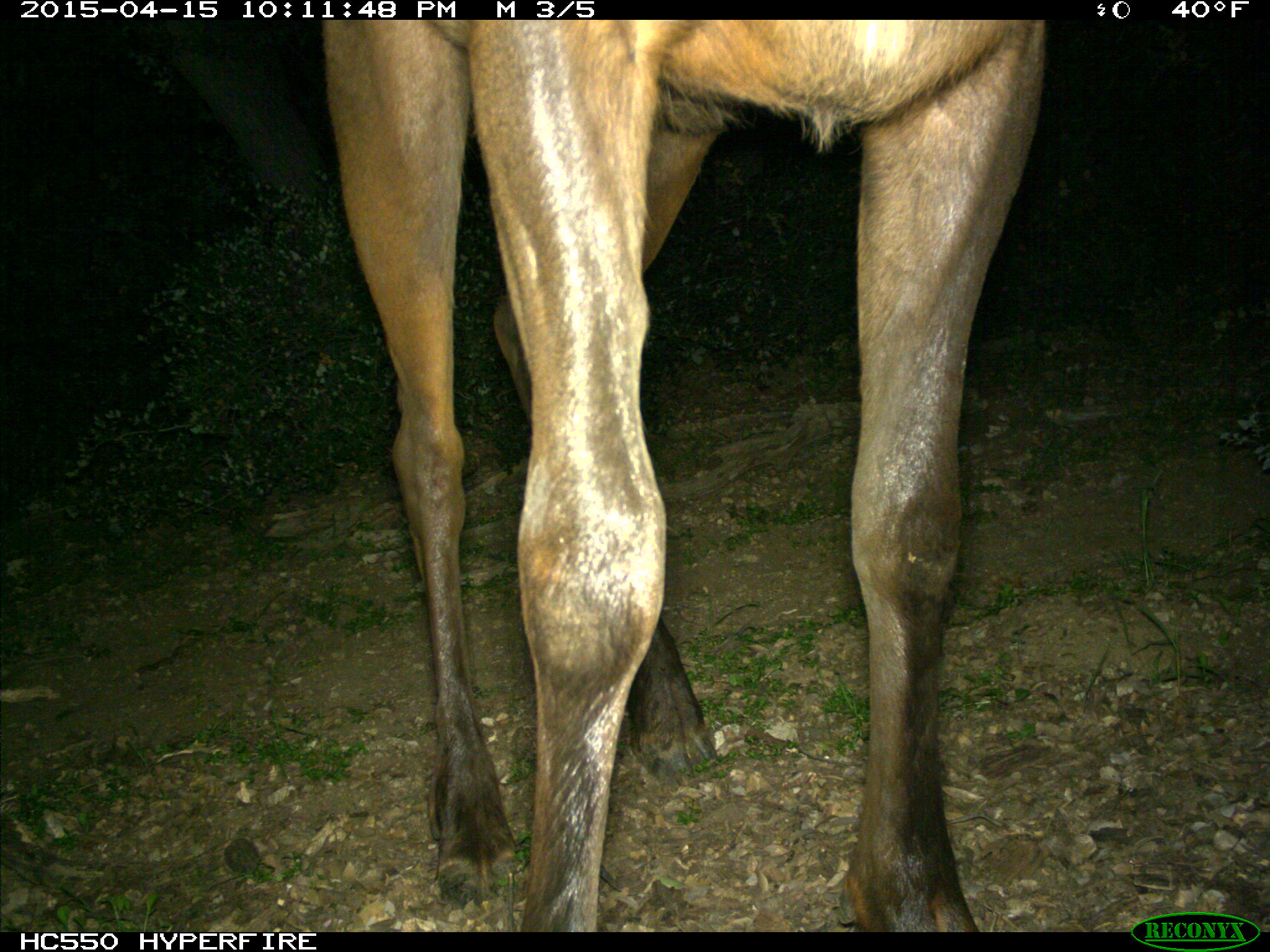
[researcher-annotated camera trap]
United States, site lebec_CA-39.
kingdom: Animalia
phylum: Chordata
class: Mammalia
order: Artiodactyla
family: Cervidae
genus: Cervus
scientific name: Cervus canadensis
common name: elk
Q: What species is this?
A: Cervus canadensis (elk).